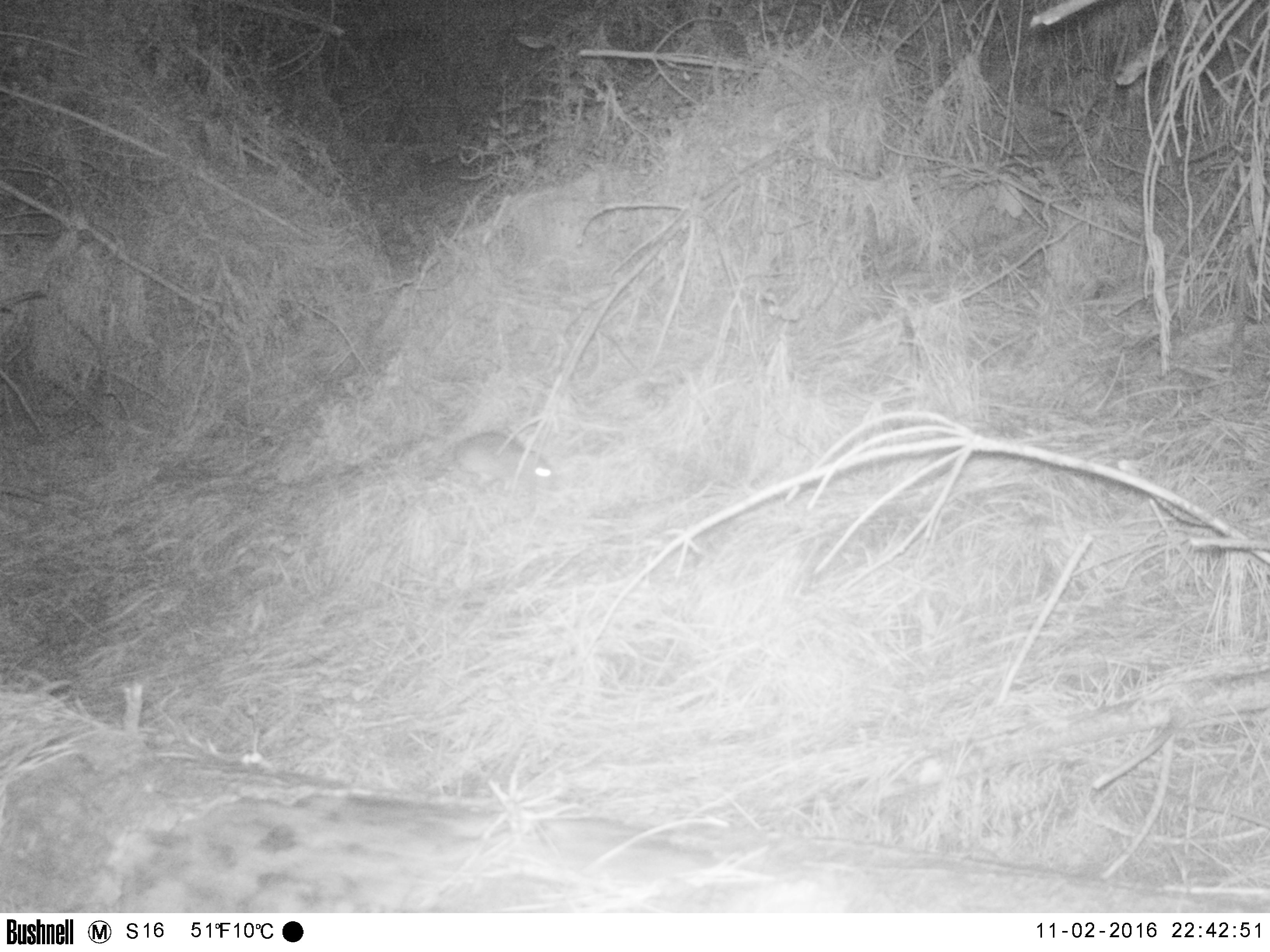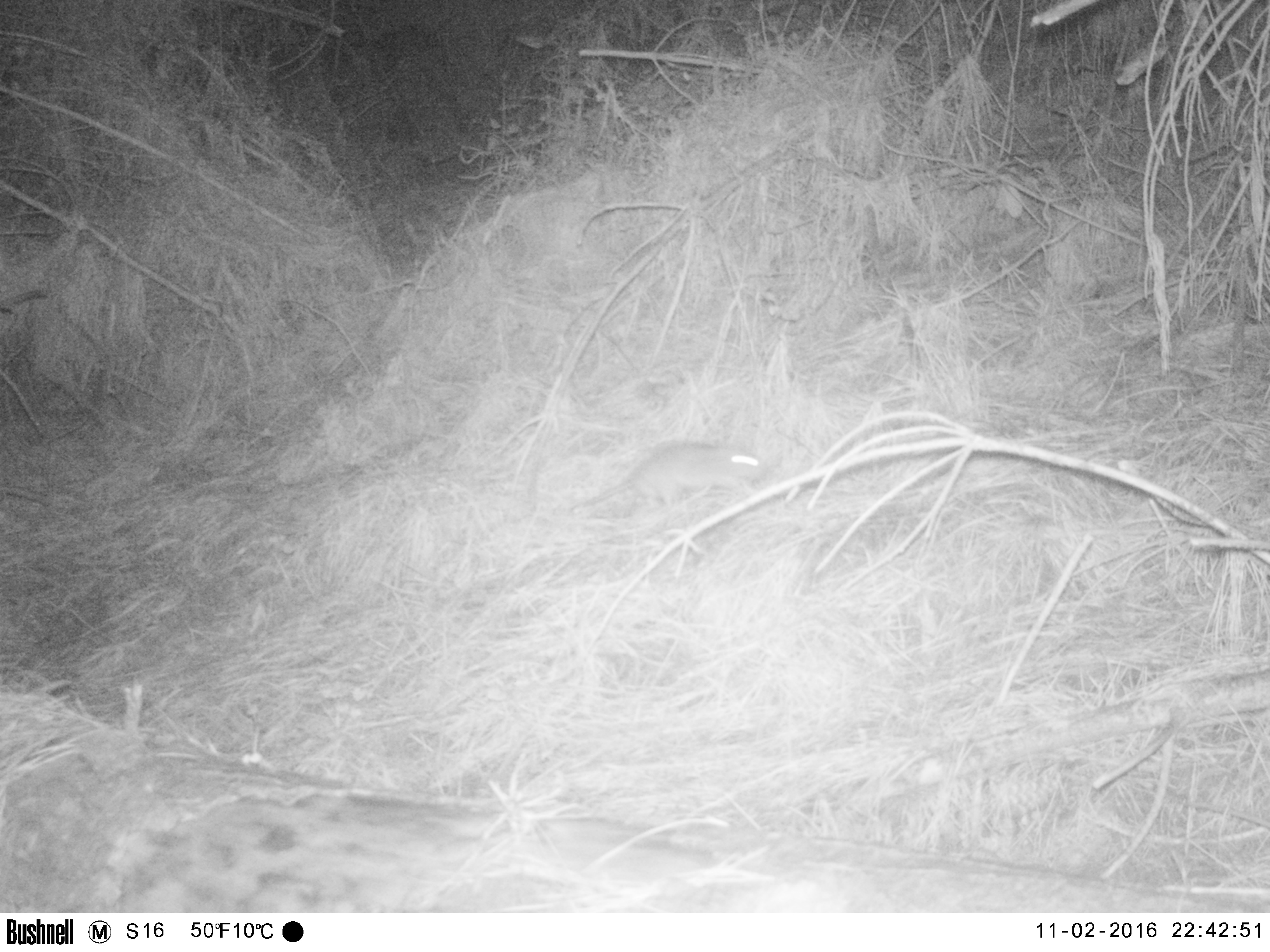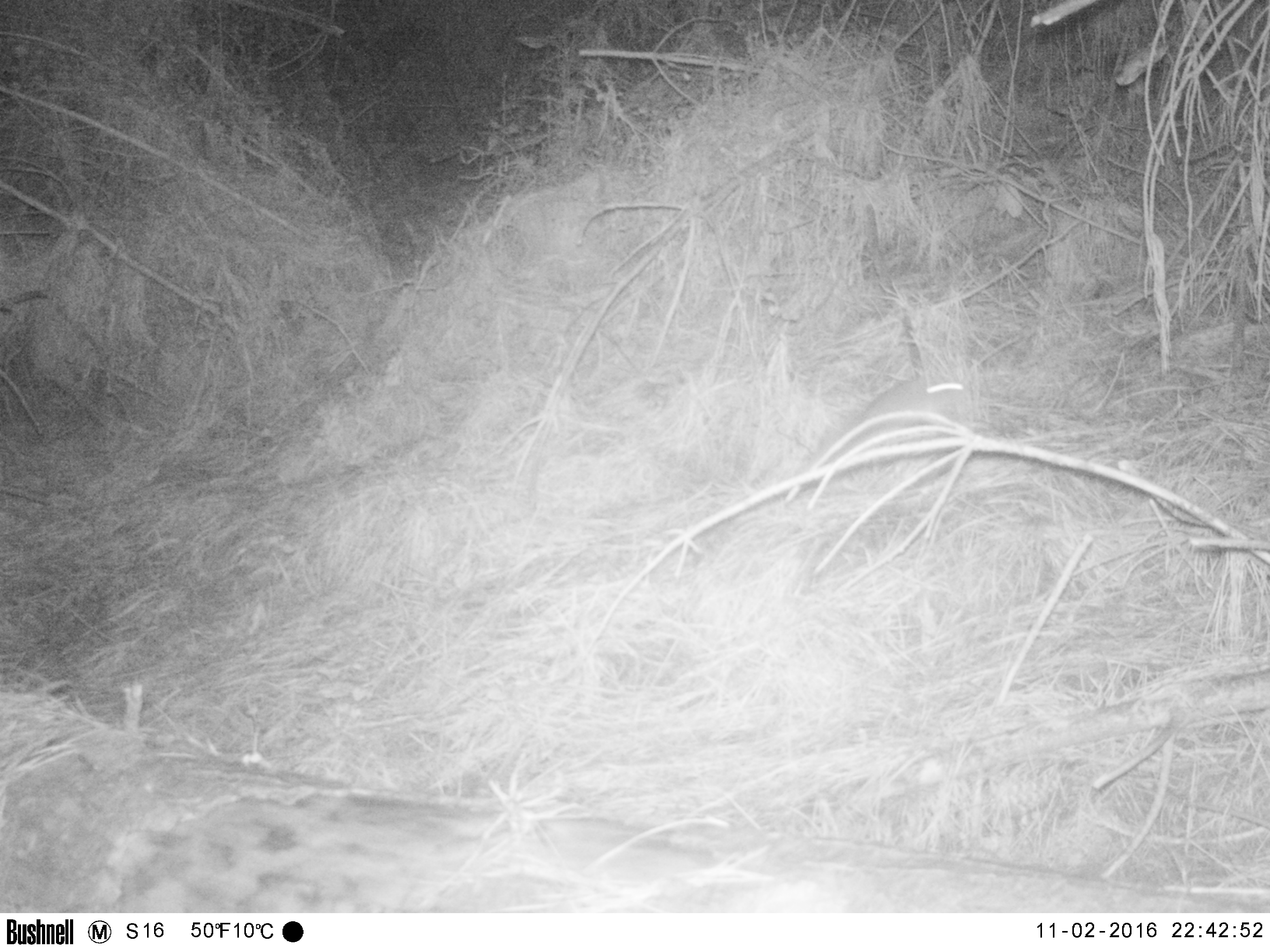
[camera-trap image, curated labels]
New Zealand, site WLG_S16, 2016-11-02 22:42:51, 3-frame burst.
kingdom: Animalia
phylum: Chordata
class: Mammalia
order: Rodentia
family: Muridae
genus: Rattus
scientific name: Rattus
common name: rat